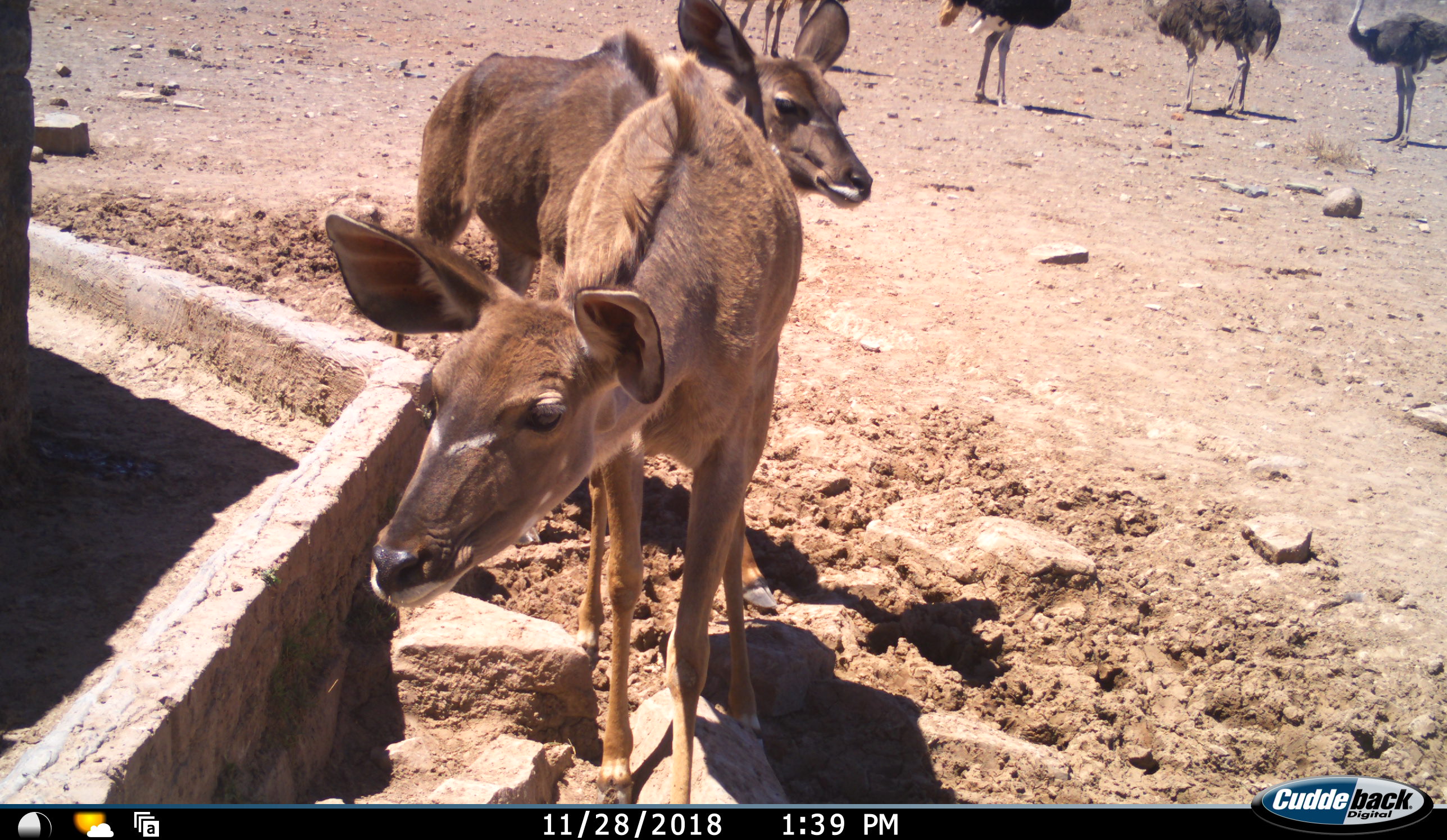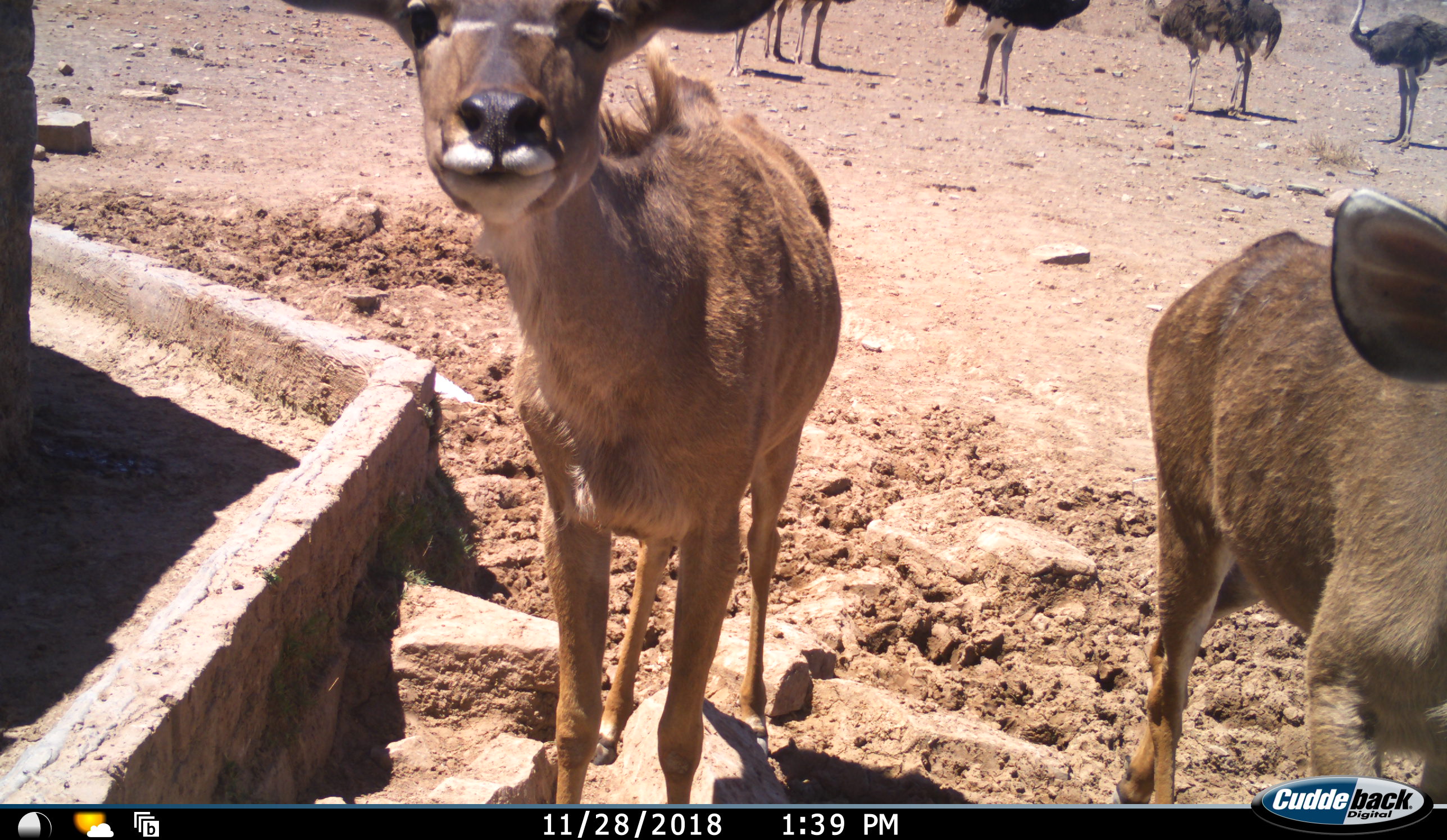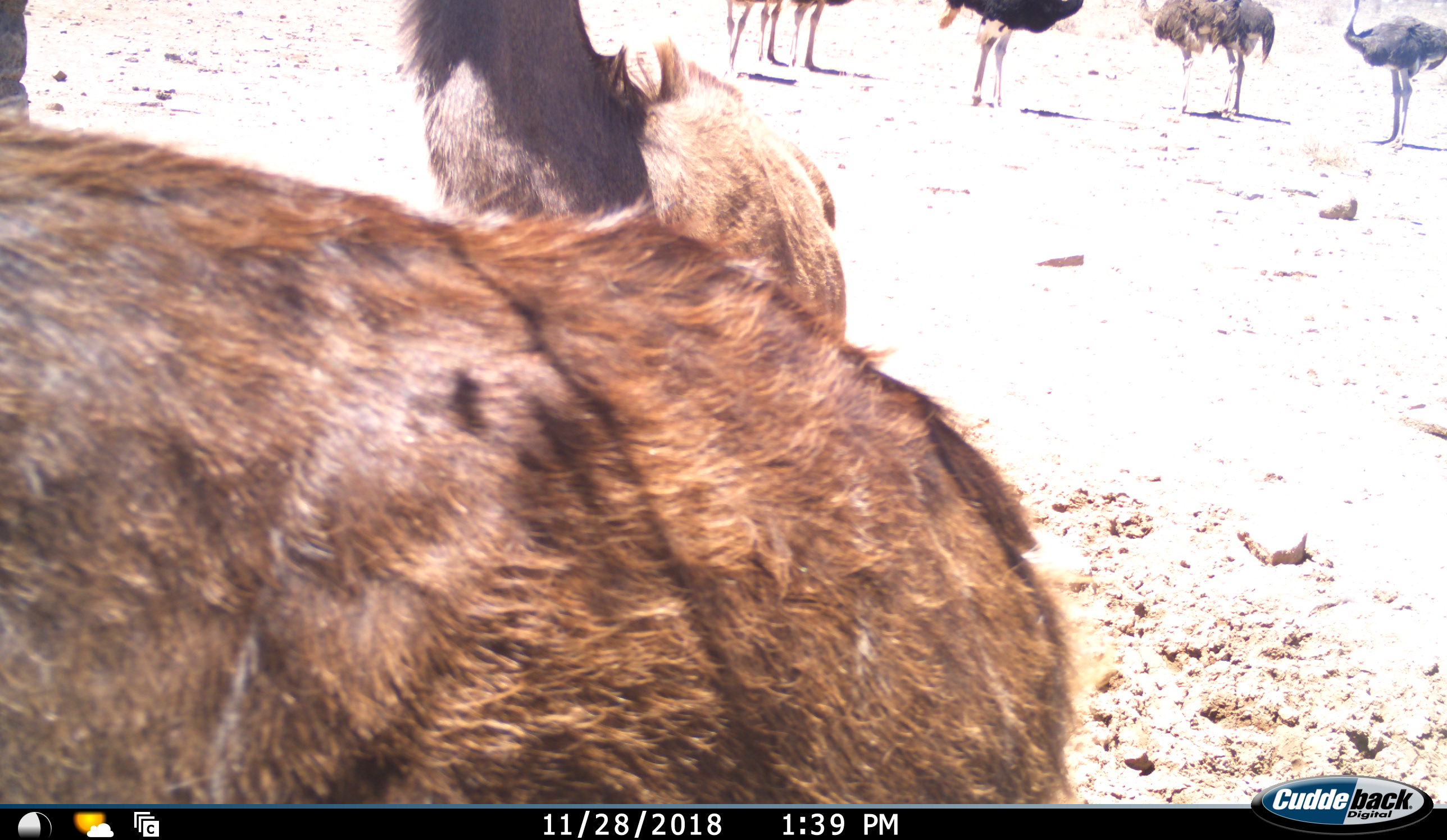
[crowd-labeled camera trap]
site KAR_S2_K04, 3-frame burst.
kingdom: Animalia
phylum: Chordata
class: Mammalia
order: Artiodactyla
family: Bovidae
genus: Tragelaphus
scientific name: Tragelaphus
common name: kudu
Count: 2.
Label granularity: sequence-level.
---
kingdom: Animalia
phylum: Chordata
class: Aves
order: Struthioniformes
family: Struthionidae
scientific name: Struthionidae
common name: ostrich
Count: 7.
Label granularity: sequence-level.